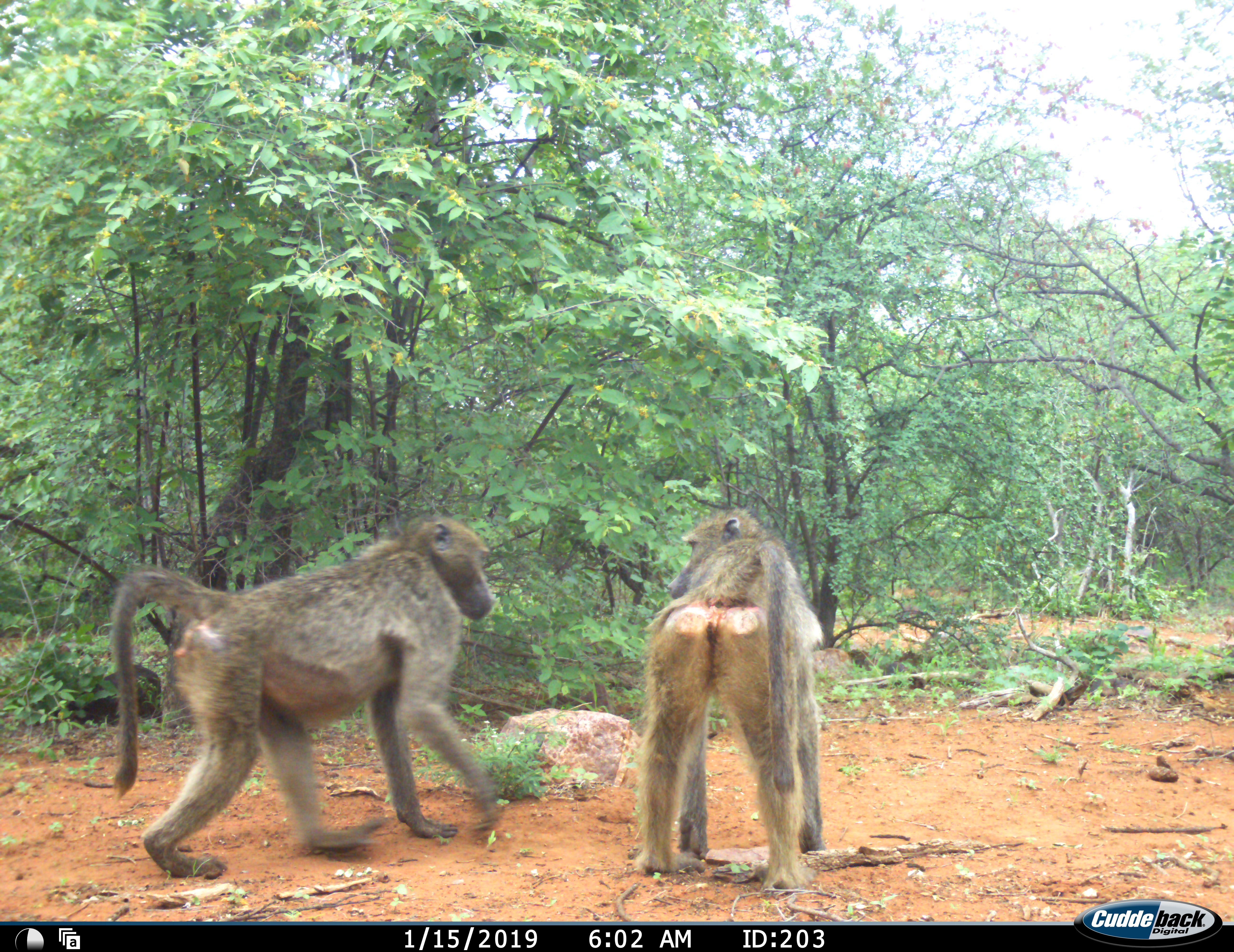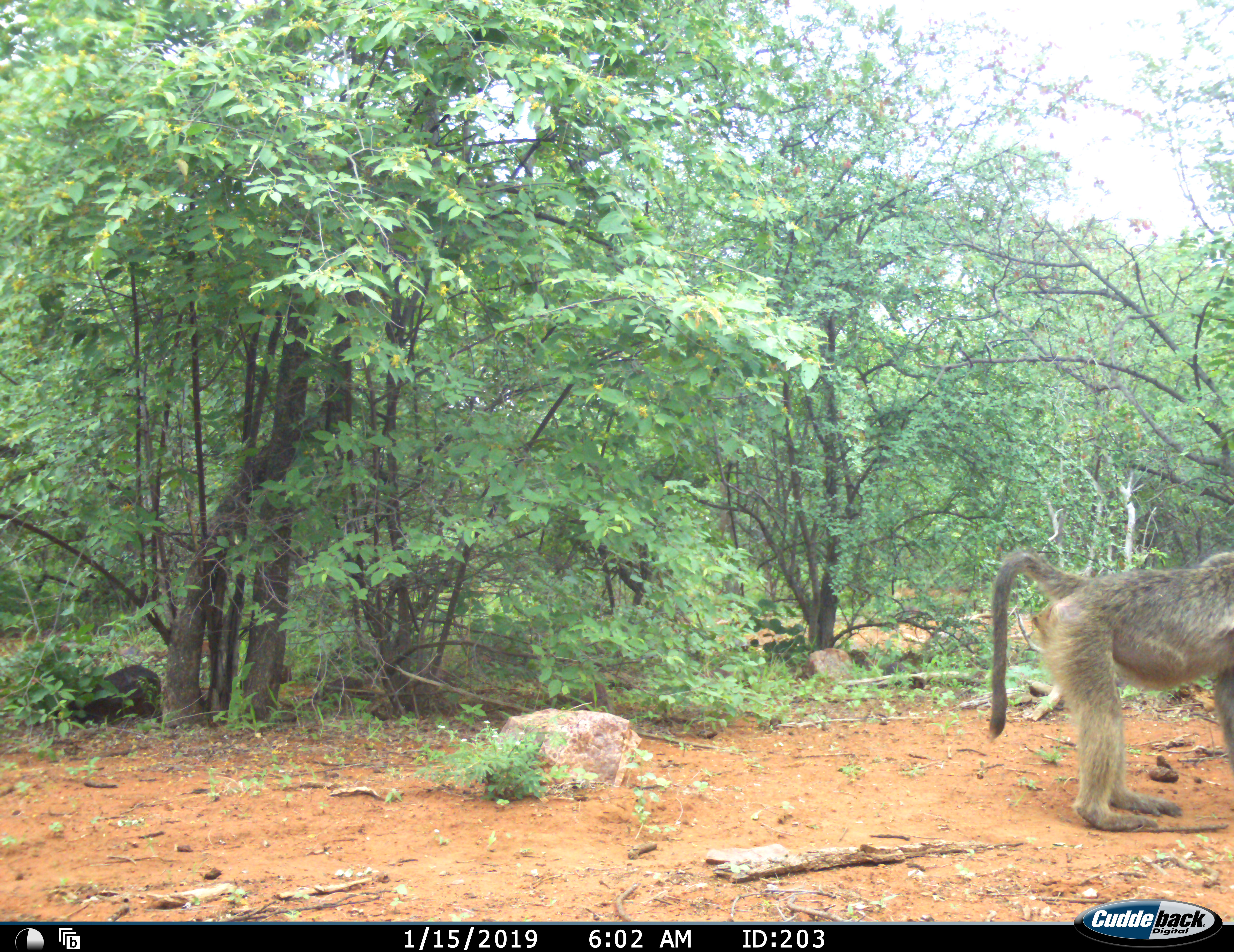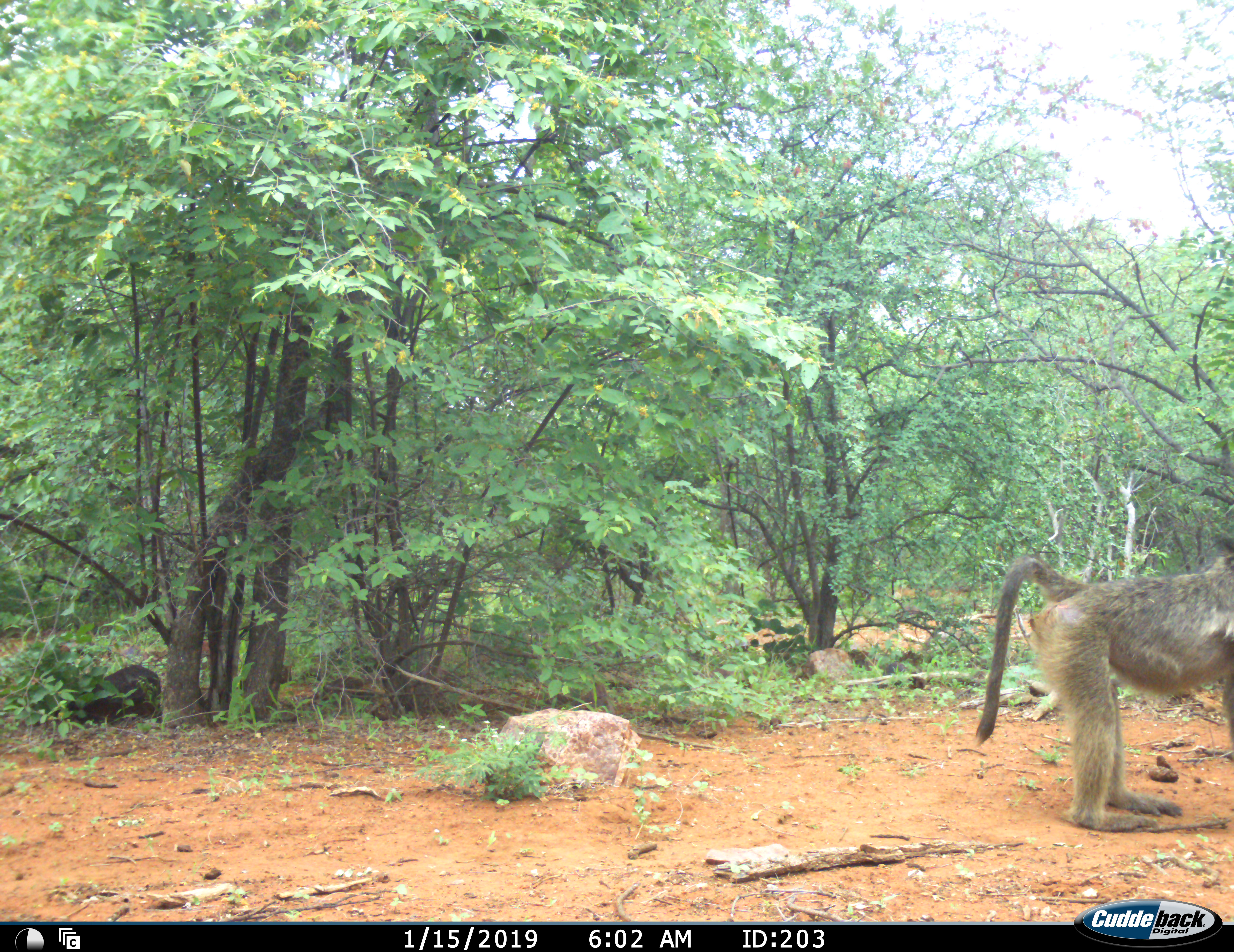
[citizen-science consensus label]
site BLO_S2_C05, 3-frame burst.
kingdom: Animalia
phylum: Chordata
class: Mammalia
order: Primates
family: Cercopithecidae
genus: Papio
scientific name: Papio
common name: baboon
Baboon (Papio), count 2. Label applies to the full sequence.